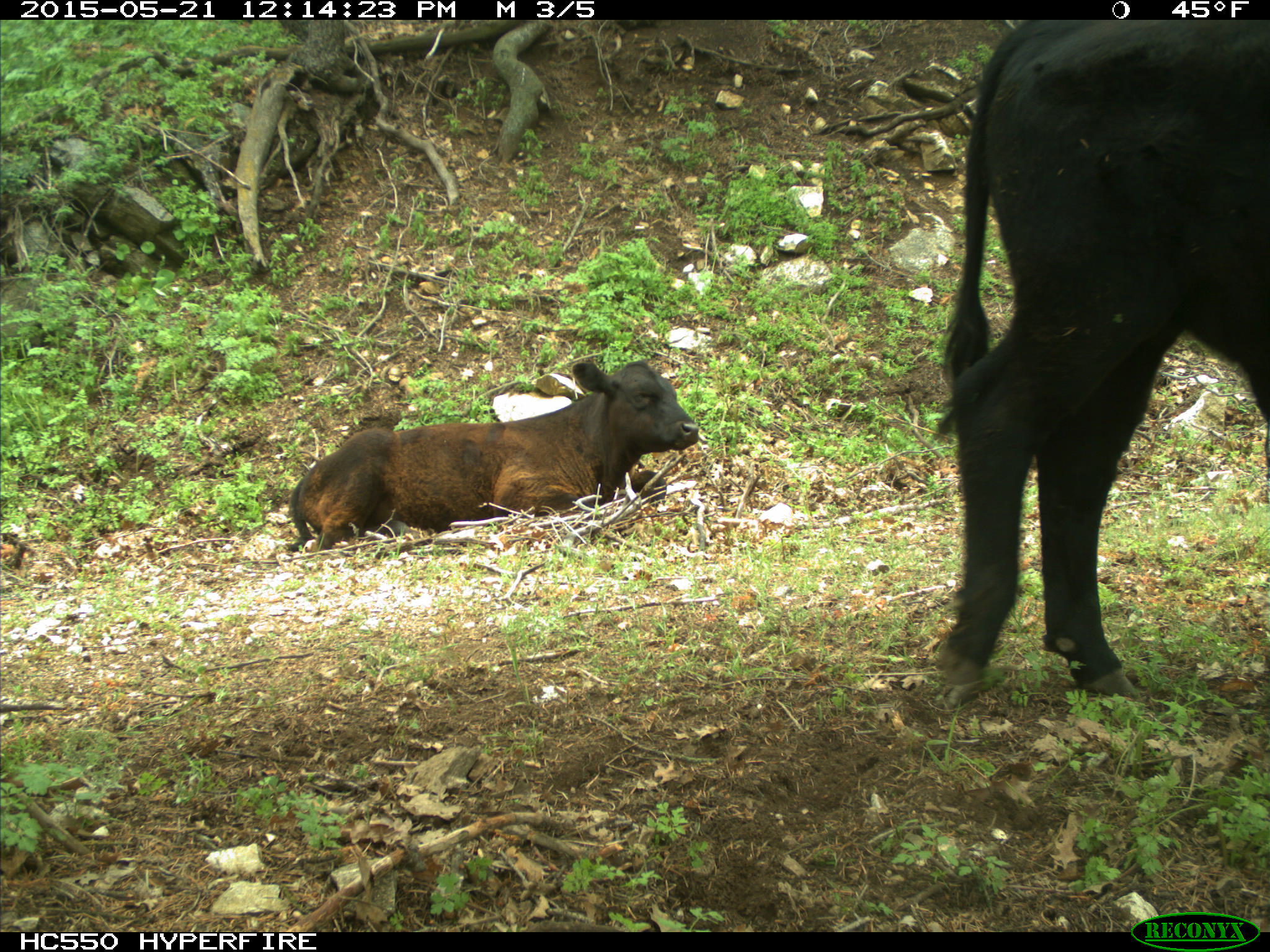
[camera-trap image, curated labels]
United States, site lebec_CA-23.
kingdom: Animalia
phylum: Chordata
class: Mammalia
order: Artiodactyla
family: Bovidae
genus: Bos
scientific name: Bos taurus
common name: domestic cow